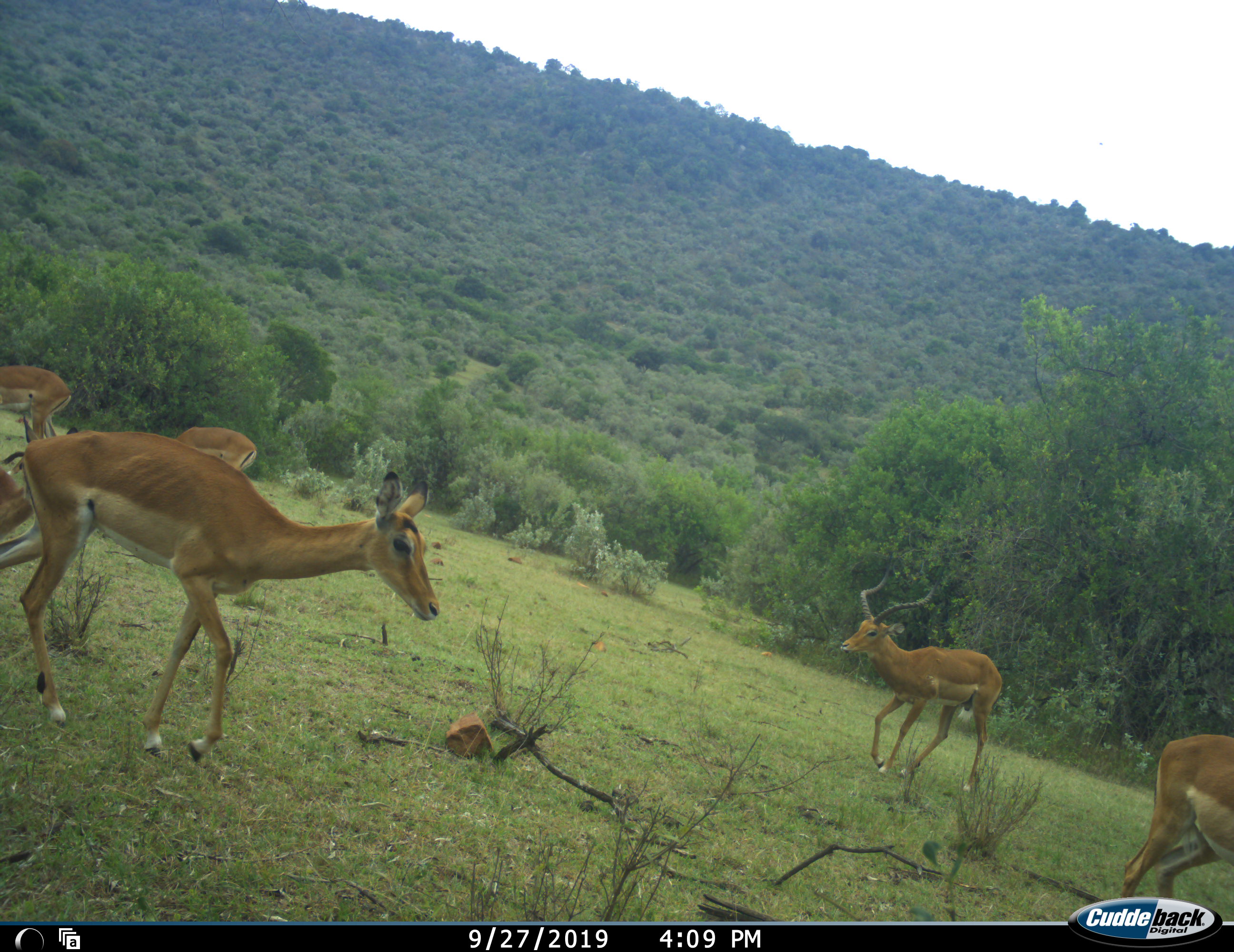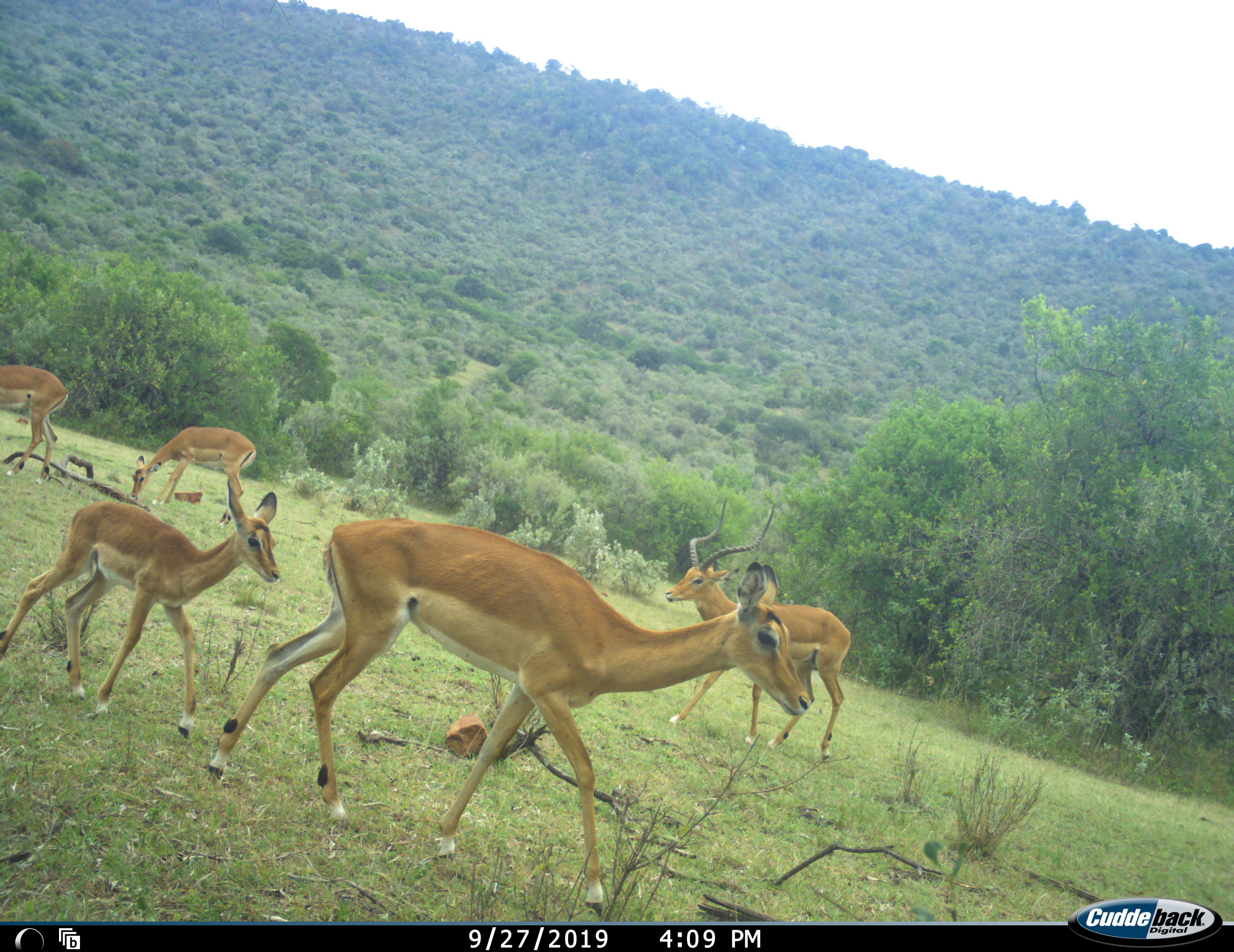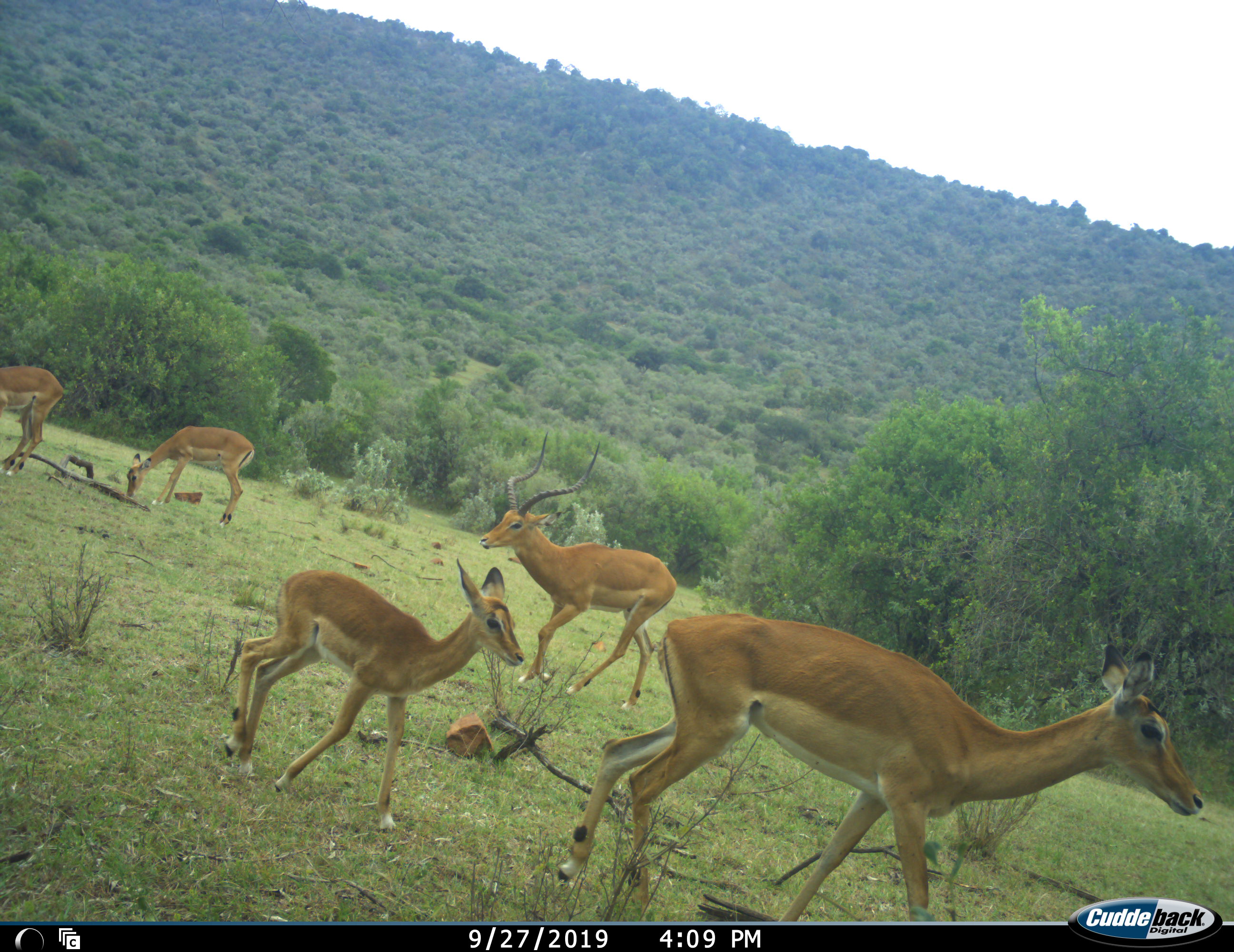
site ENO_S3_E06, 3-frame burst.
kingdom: Animalia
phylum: Chordata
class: Mammalia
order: Artiodactyla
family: Bovidae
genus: Aepyceros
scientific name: Aepyceros melampus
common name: impala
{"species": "impala (Aepyceros melampus)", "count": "6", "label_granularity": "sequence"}